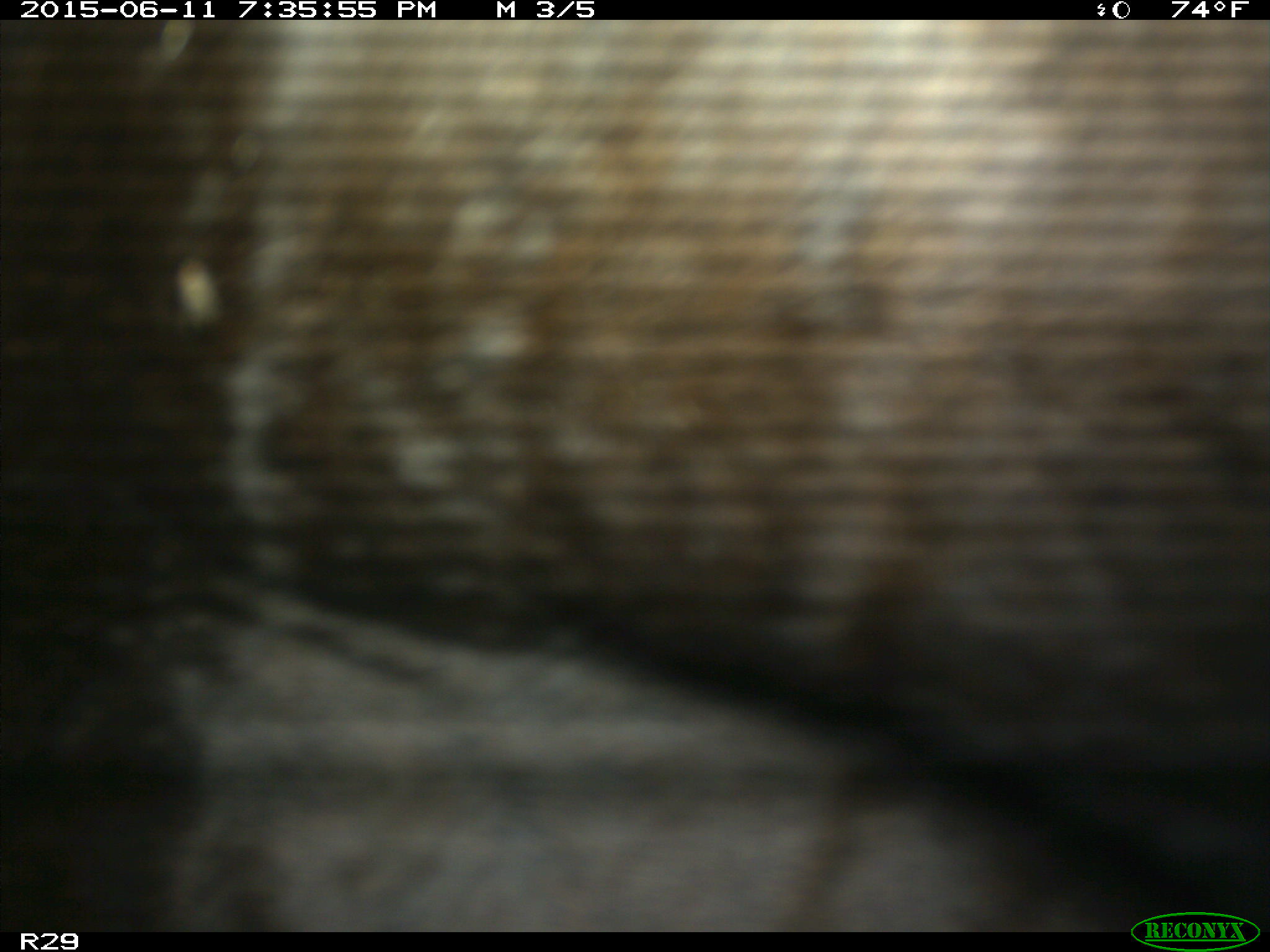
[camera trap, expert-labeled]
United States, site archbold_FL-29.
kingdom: Animalia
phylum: Chordata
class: Mammalia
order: Artiodactyla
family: Bovidae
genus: Bos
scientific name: Bos taurus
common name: domestic cow